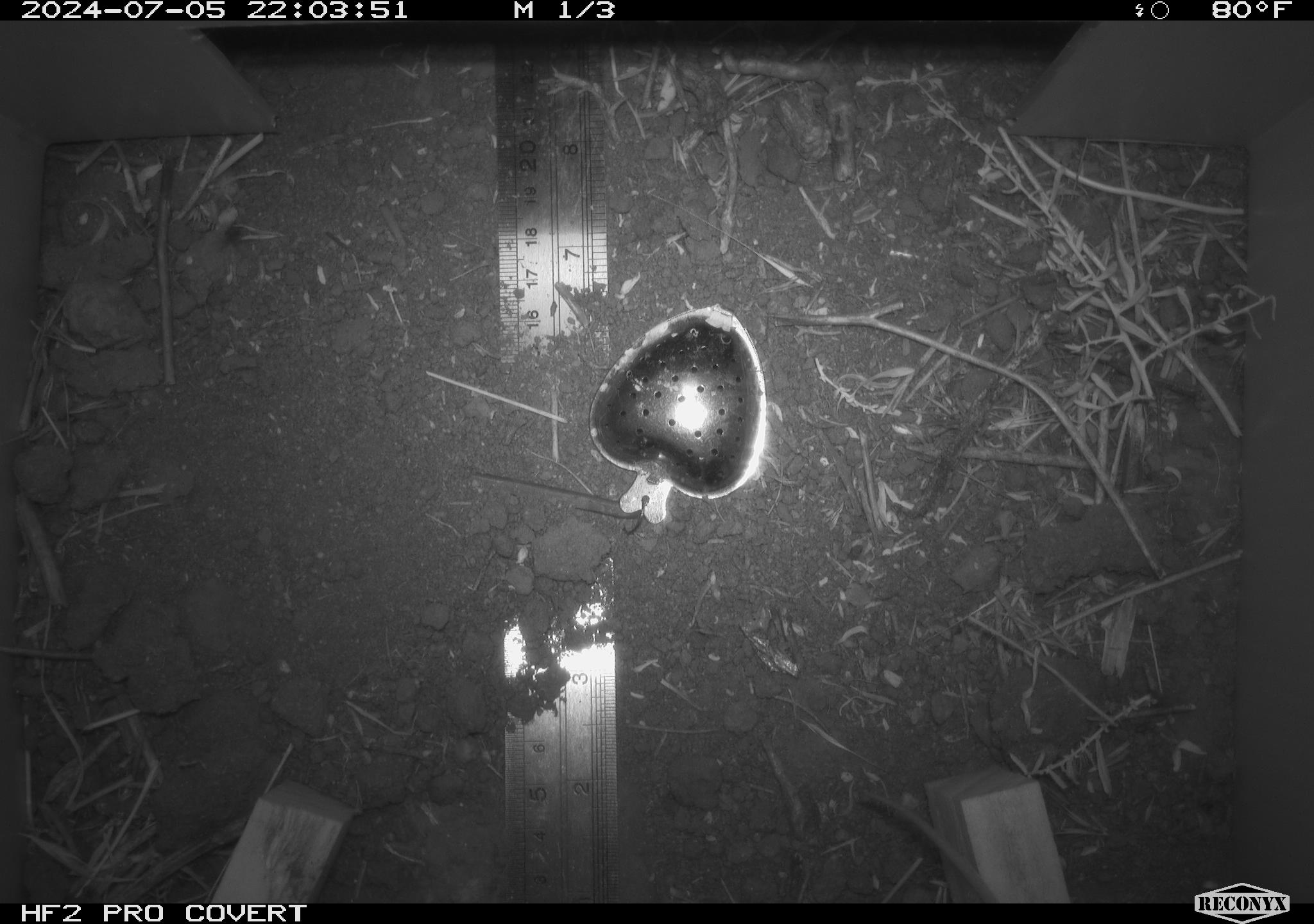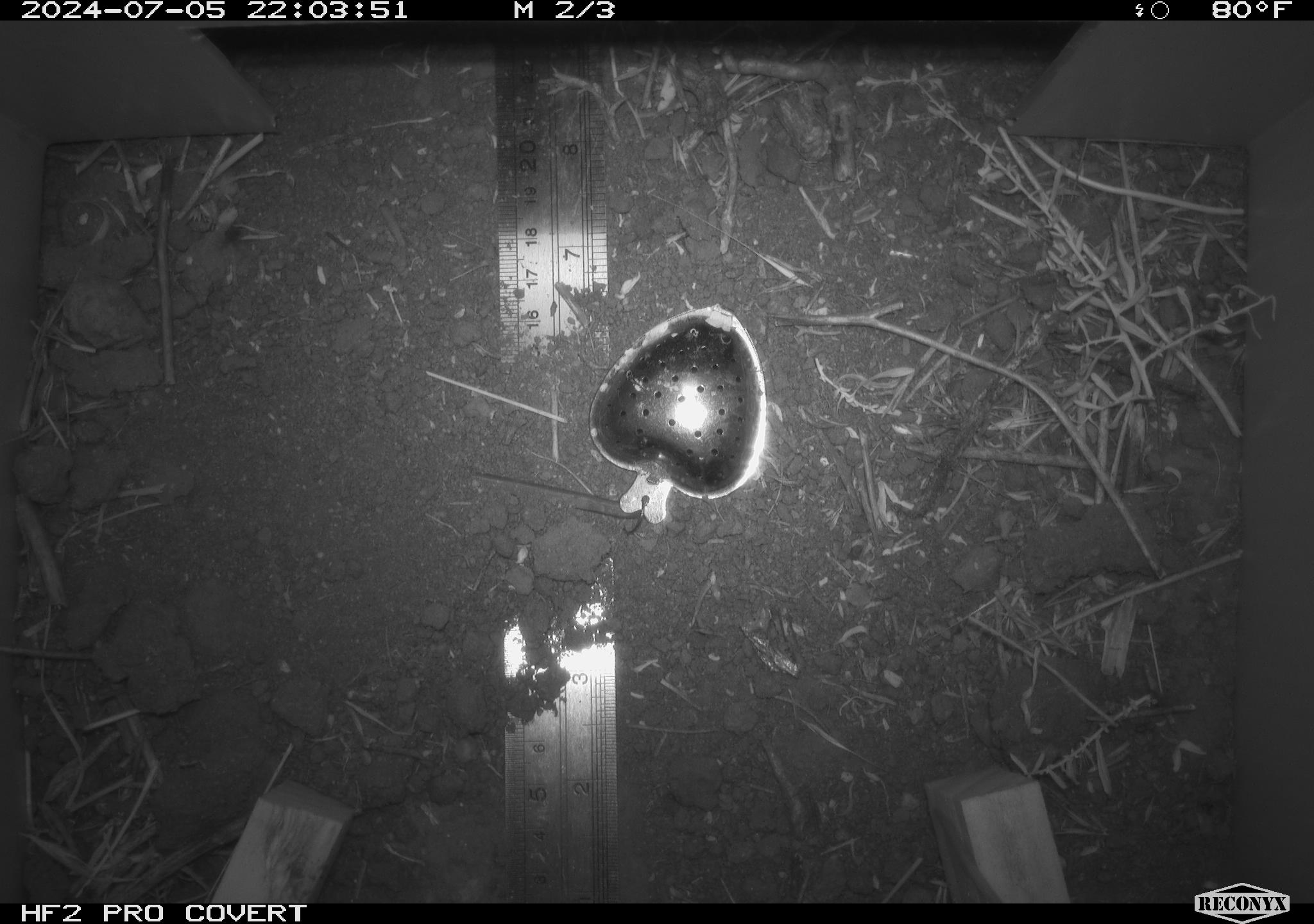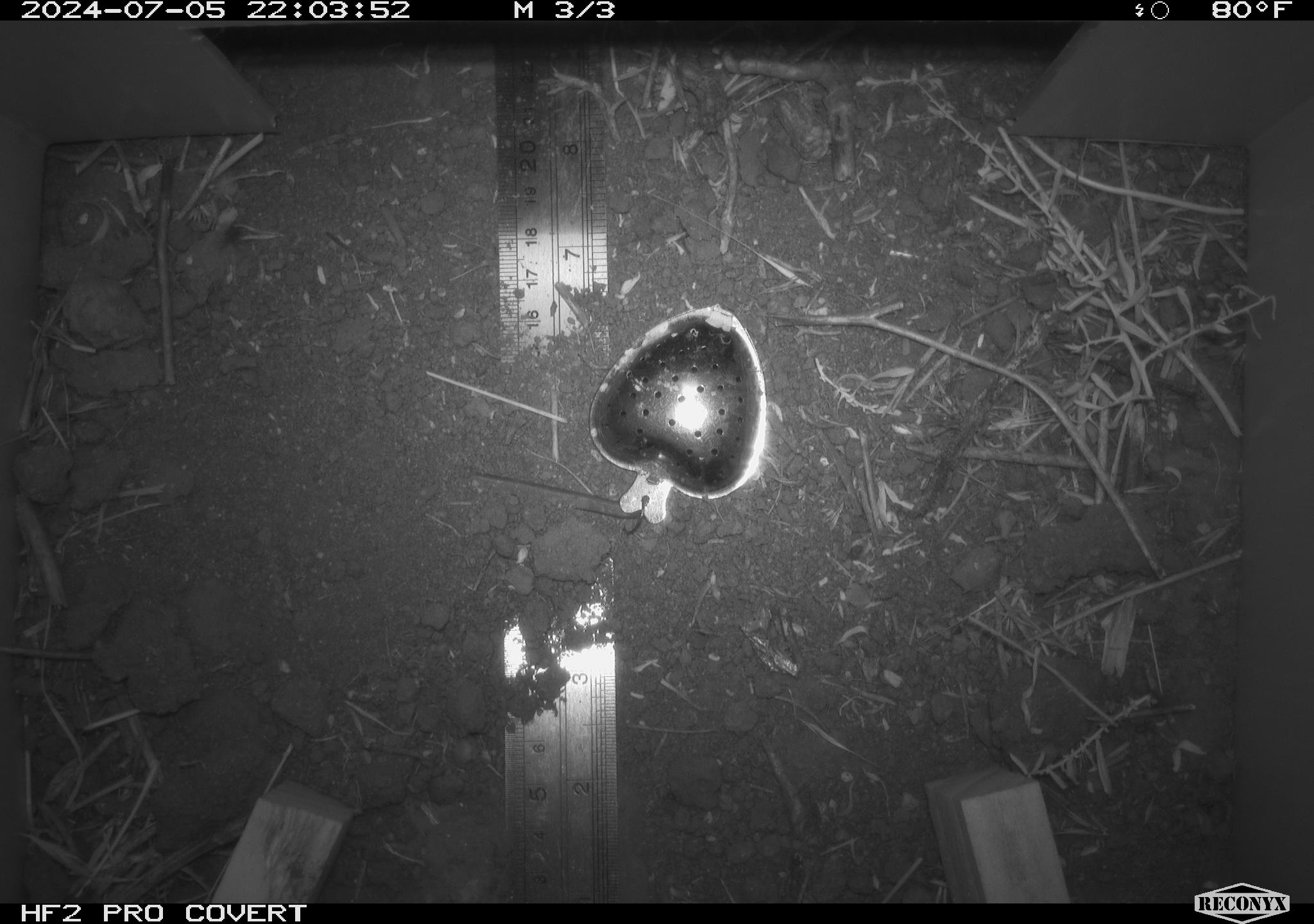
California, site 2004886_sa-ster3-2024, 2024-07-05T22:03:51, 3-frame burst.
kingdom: Animalia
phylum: Chordata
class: Mammalia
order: Rodentia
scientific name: Rodentia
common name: mouse species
Mouse species (Rodentia).